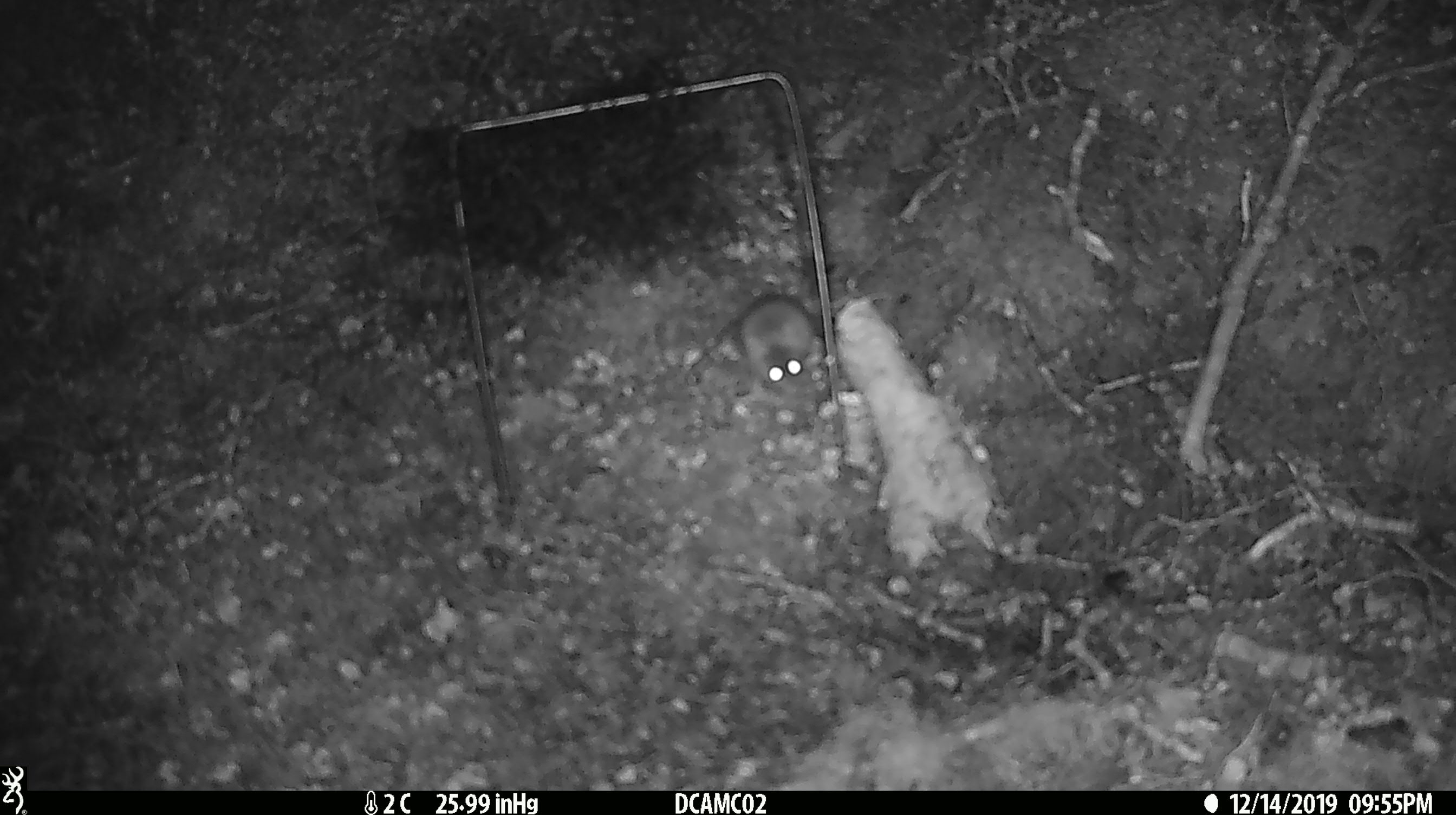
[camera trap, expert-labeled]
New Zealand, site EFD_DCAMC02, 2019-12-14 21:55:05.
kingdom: Animalia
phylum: Chordata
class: Mammalia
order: Rodentia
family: Muridae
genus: Mus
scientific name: Mus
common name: mouse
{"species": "mouse (Mus)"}